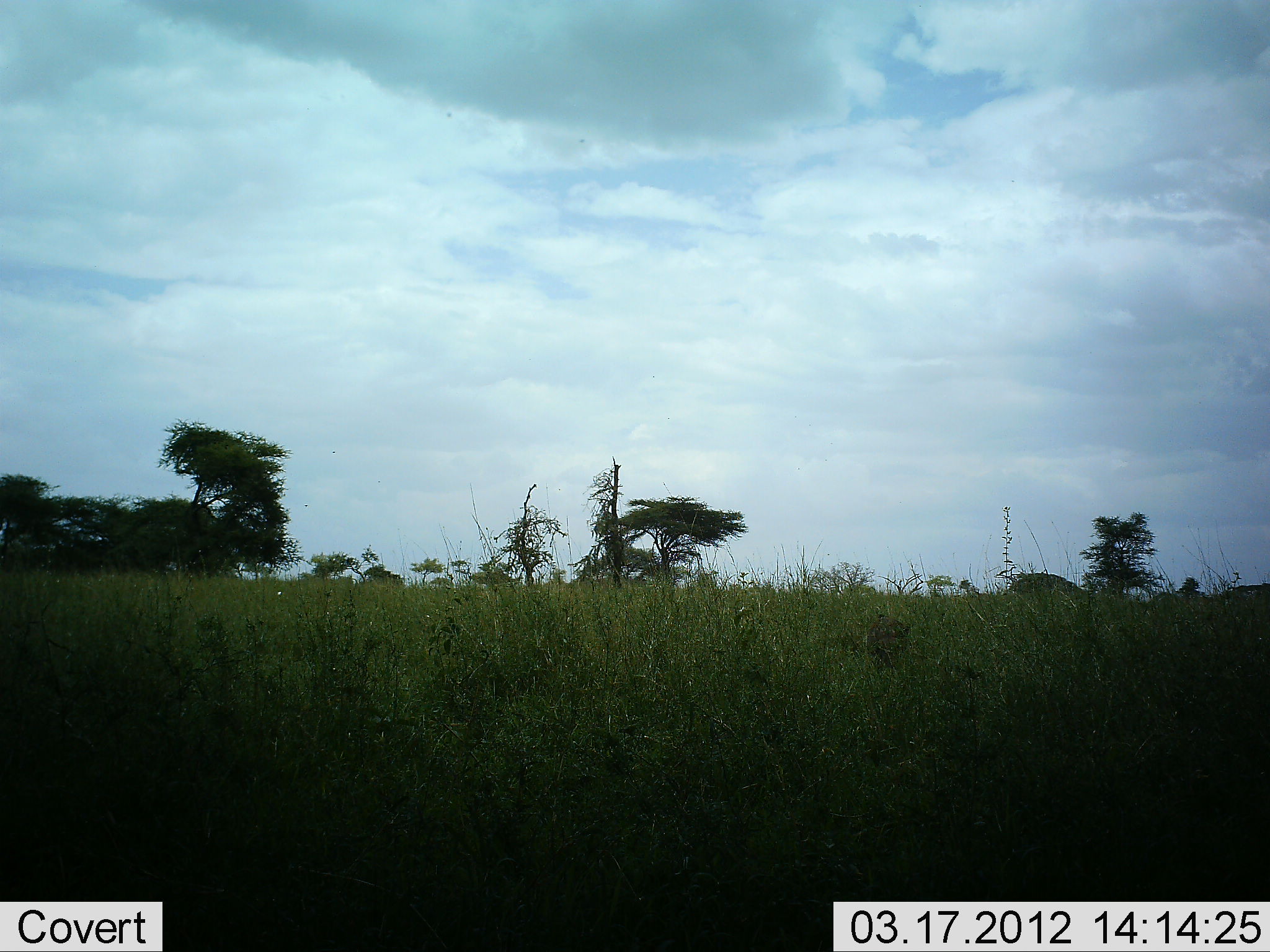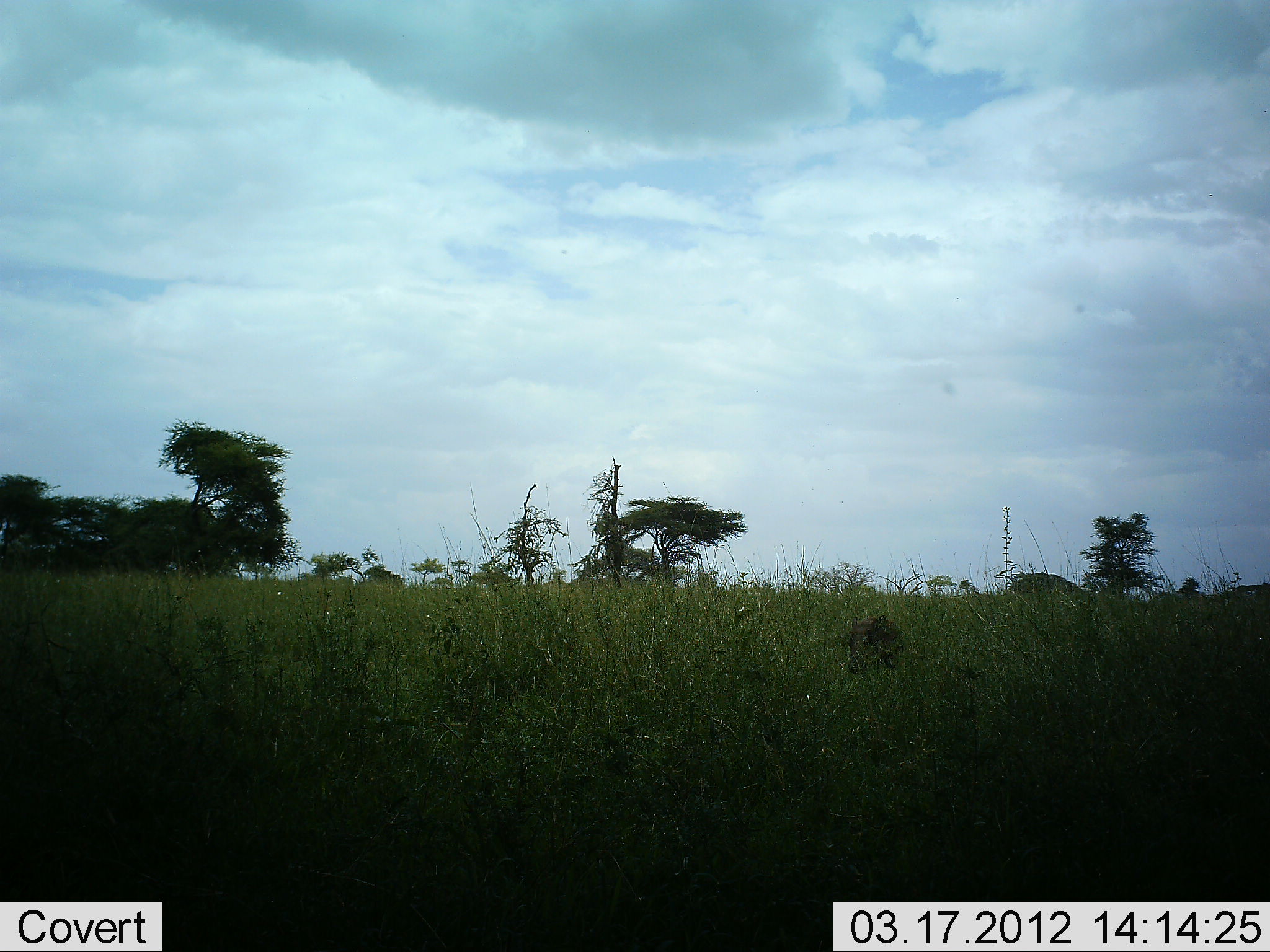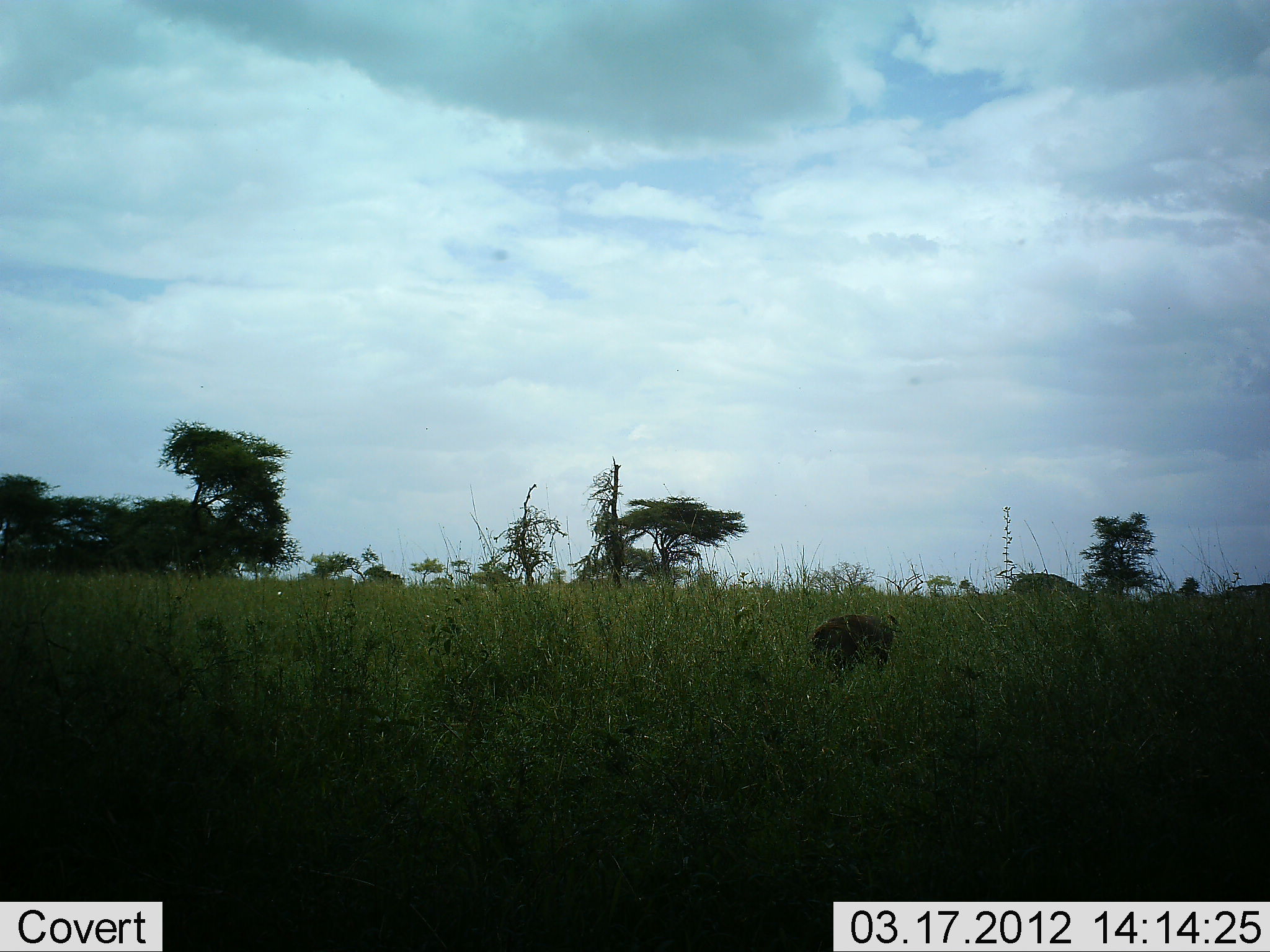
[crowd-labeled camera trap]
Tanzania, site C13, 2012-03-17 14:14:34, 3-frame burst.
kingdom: Animalia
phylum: Chordata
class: Mammalia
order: Artiodactyla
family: Suidae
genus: Phacochoerus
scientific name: Phacochoerus africanus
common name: warthog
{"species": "warthog (Phacochoerus africanus)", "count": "1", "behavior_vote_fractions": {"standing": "0%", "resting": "0%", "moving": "95%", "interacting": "0%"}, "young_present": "0%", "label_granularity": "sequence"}